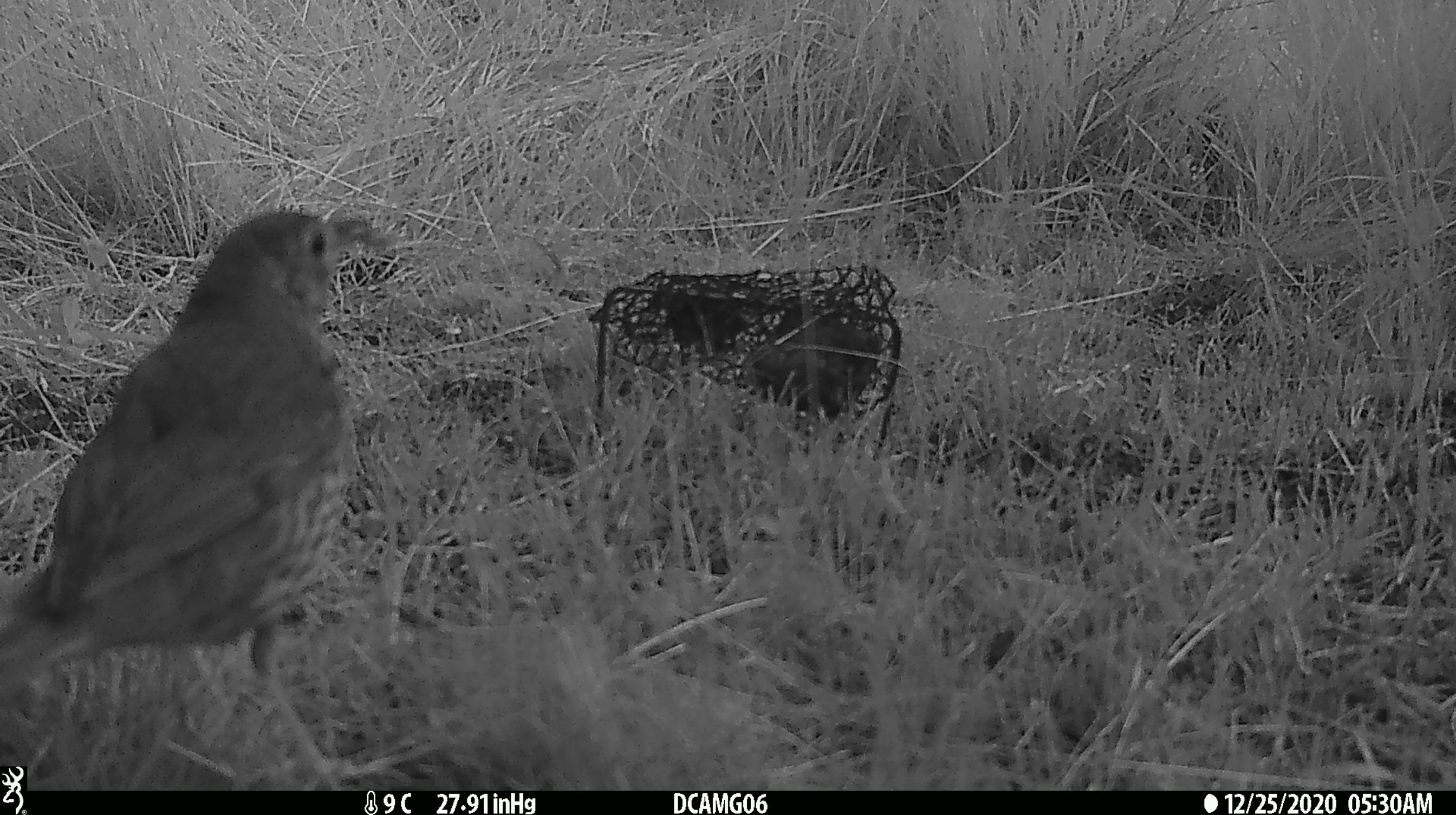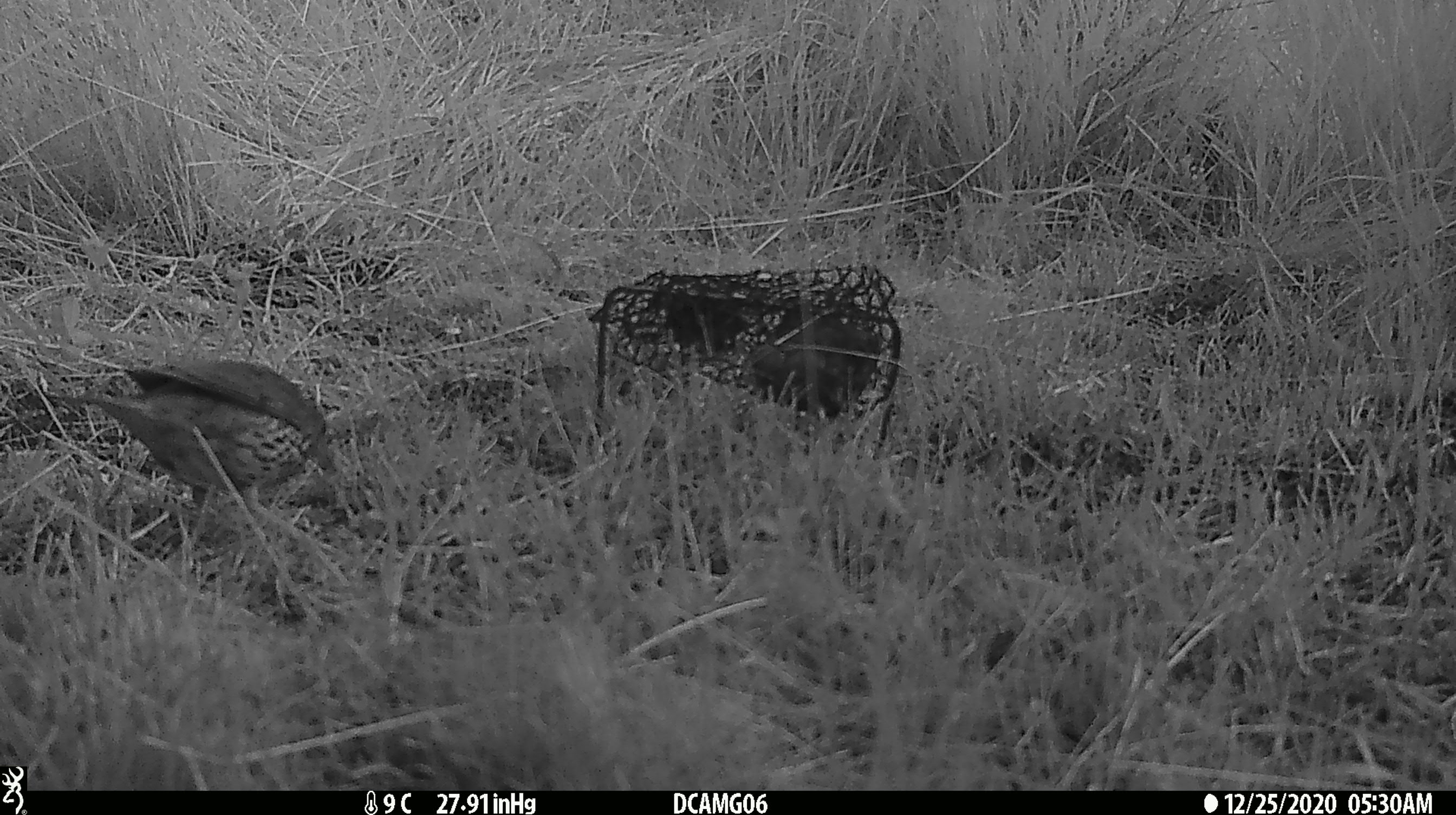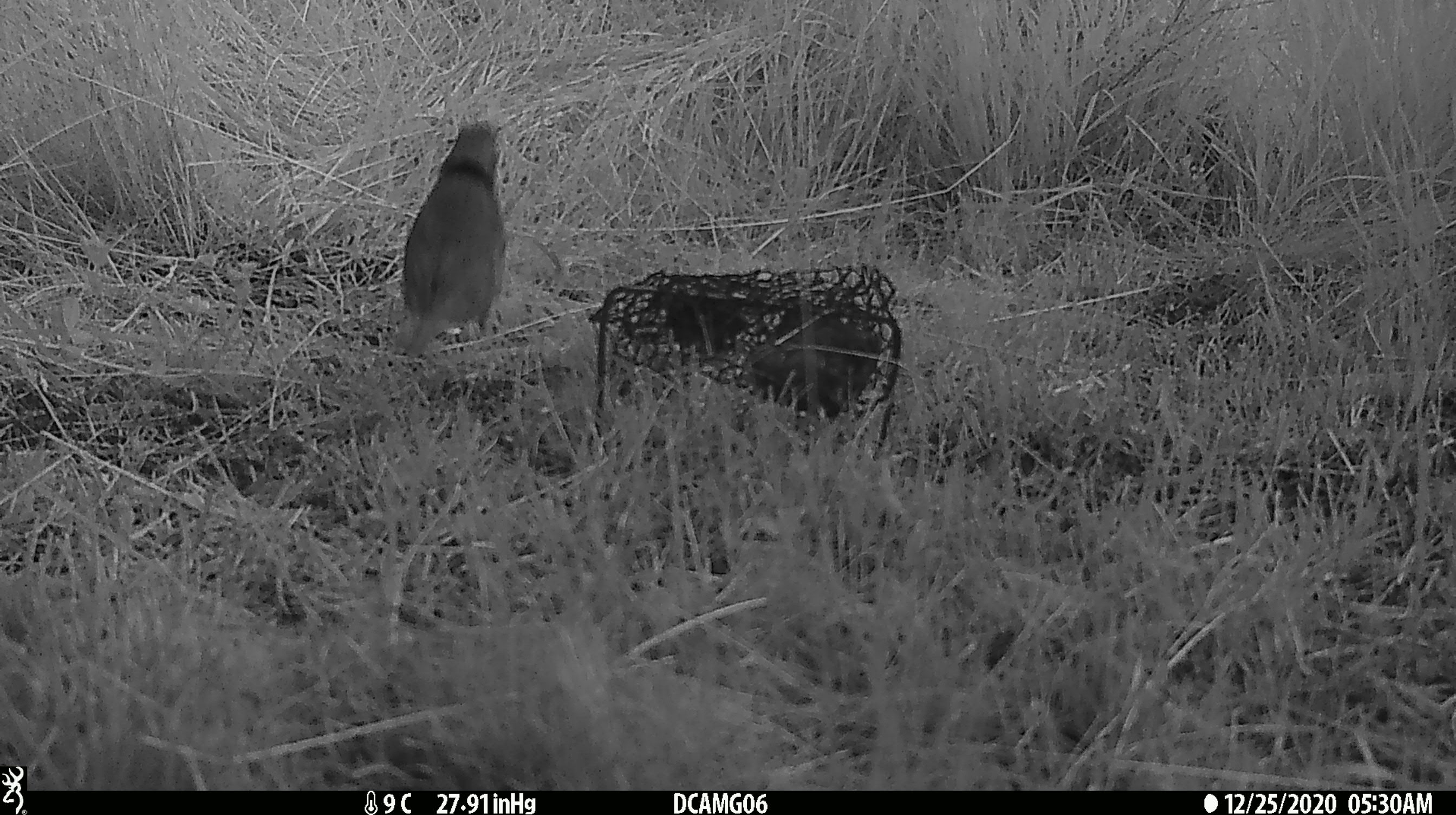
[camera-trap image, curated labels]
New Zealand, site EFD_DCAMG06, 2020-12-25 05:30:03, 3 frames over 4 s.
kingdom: Animalia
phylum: Chordata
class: Aves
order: Passeriformes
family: Turdidae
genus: Turdus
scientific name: Turdus philomelos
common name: song thrush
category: thrush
Thrush (song thrush) (Turdus philomelos).